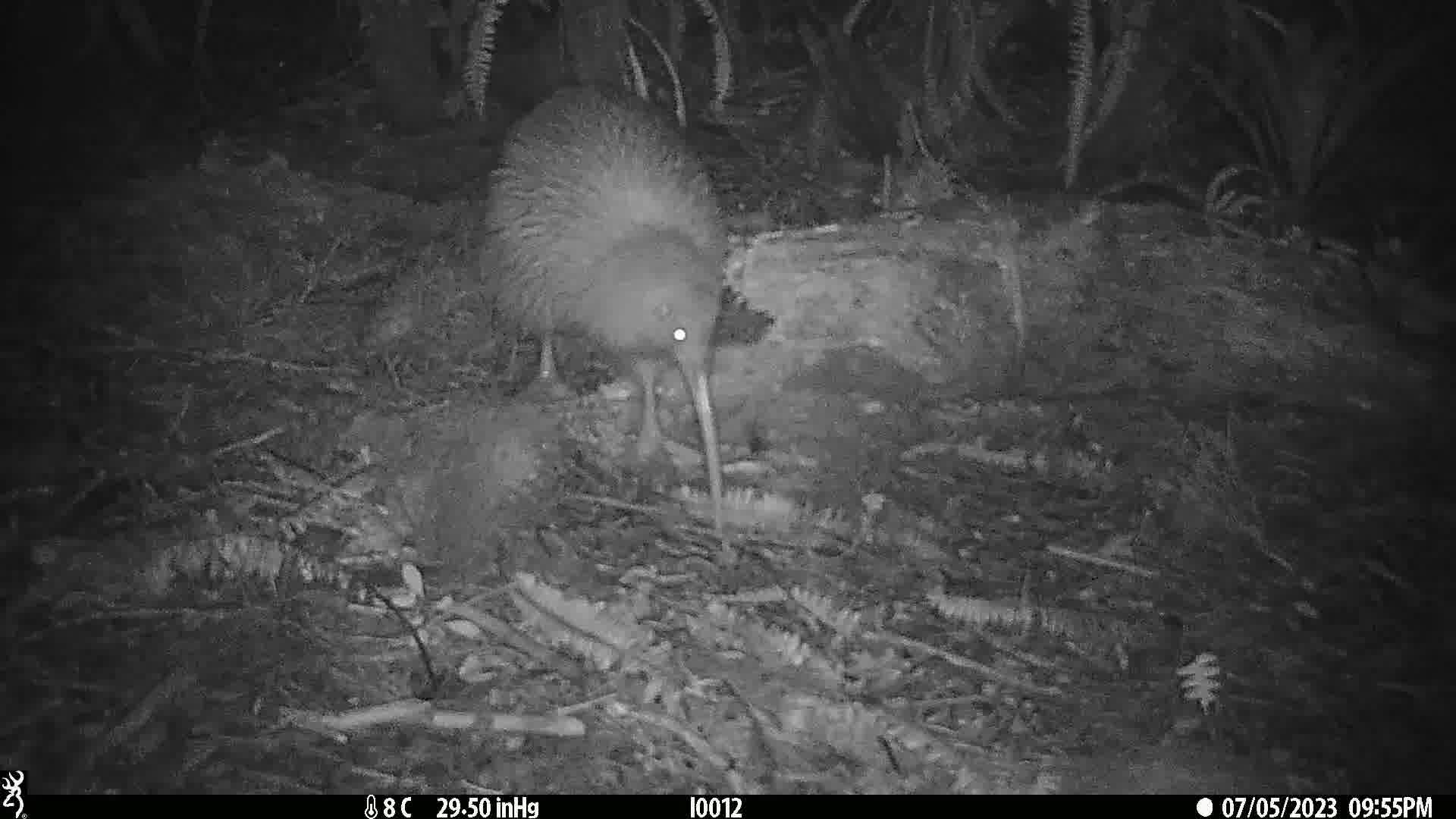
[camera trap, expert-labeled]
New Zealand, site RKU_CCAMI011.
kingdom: Animalia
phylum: Chordata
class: Aves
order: Apterygiformes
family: Apterygidae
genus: Apteryx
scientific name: Apteryx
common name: kiwi